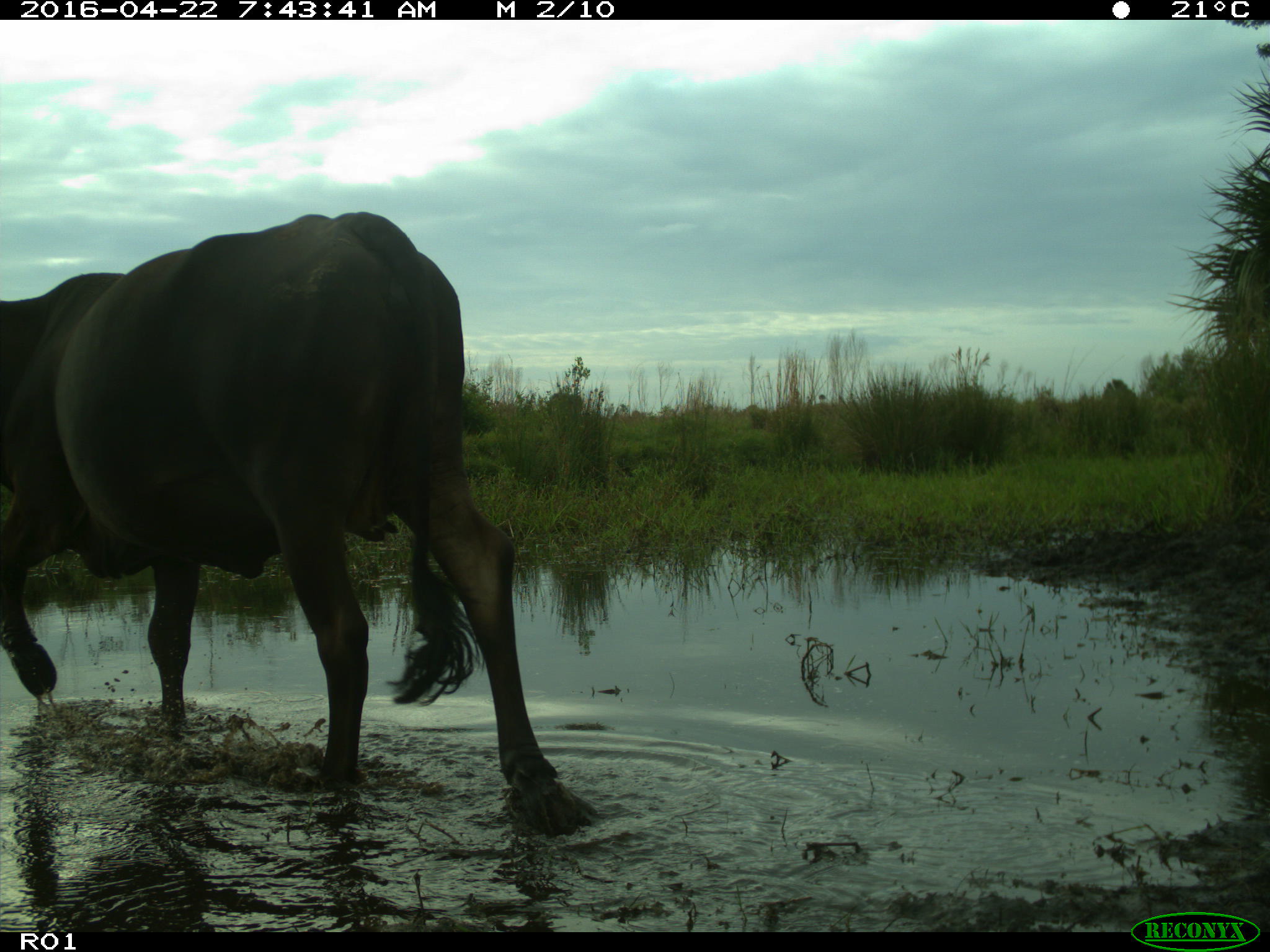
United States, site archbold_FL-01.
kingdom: Animalia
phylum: Chordata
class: Mammalia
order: Artiodactyla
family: Bovidae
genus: Bos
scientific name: Bos taurus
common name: domestic cow